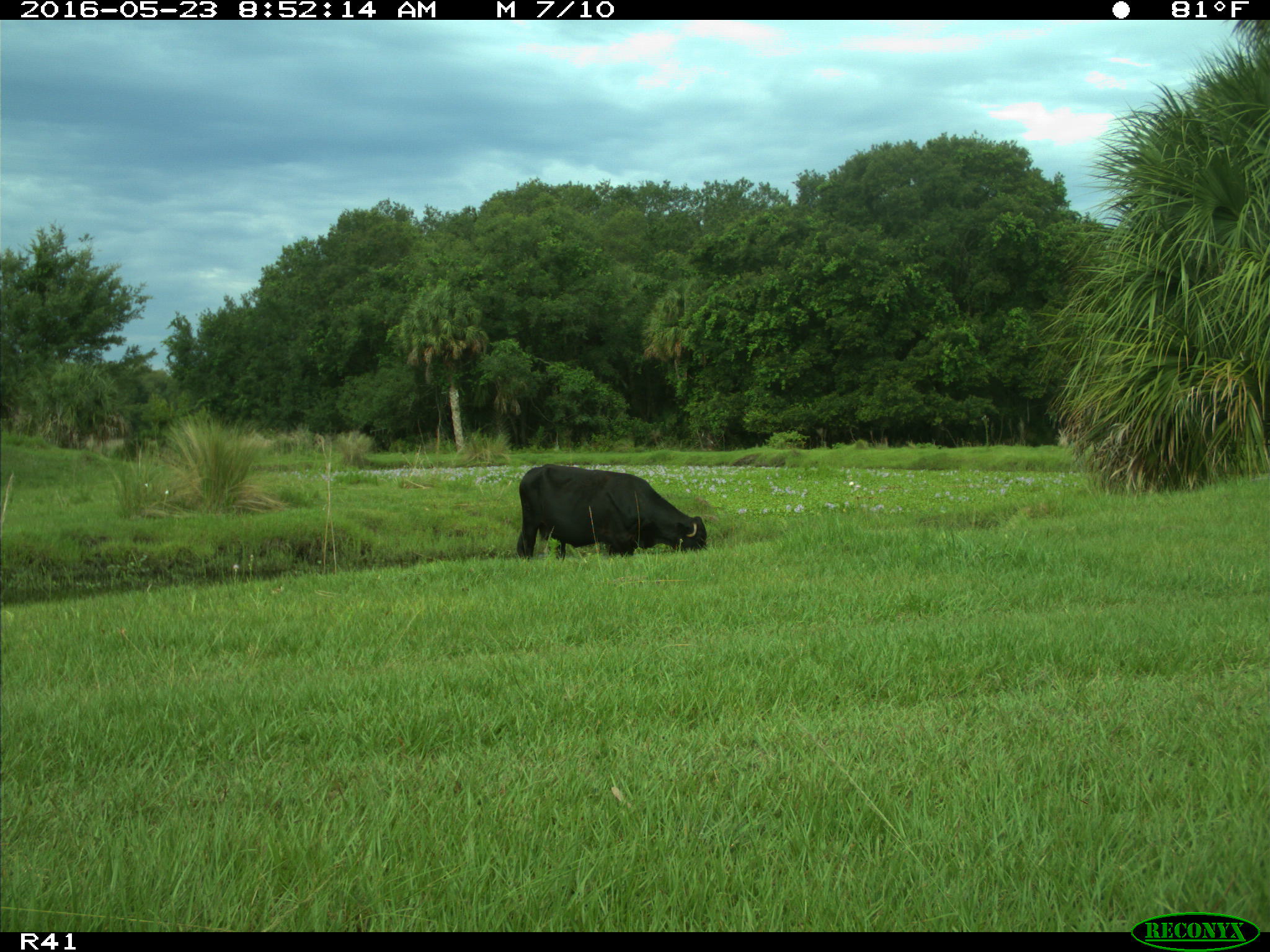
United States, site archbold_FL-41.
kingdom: Animalia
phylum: Chordata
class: Mammalia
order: Artiodactyla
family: Bovidae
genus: Bos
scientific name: Bos taurus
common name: domestic cow